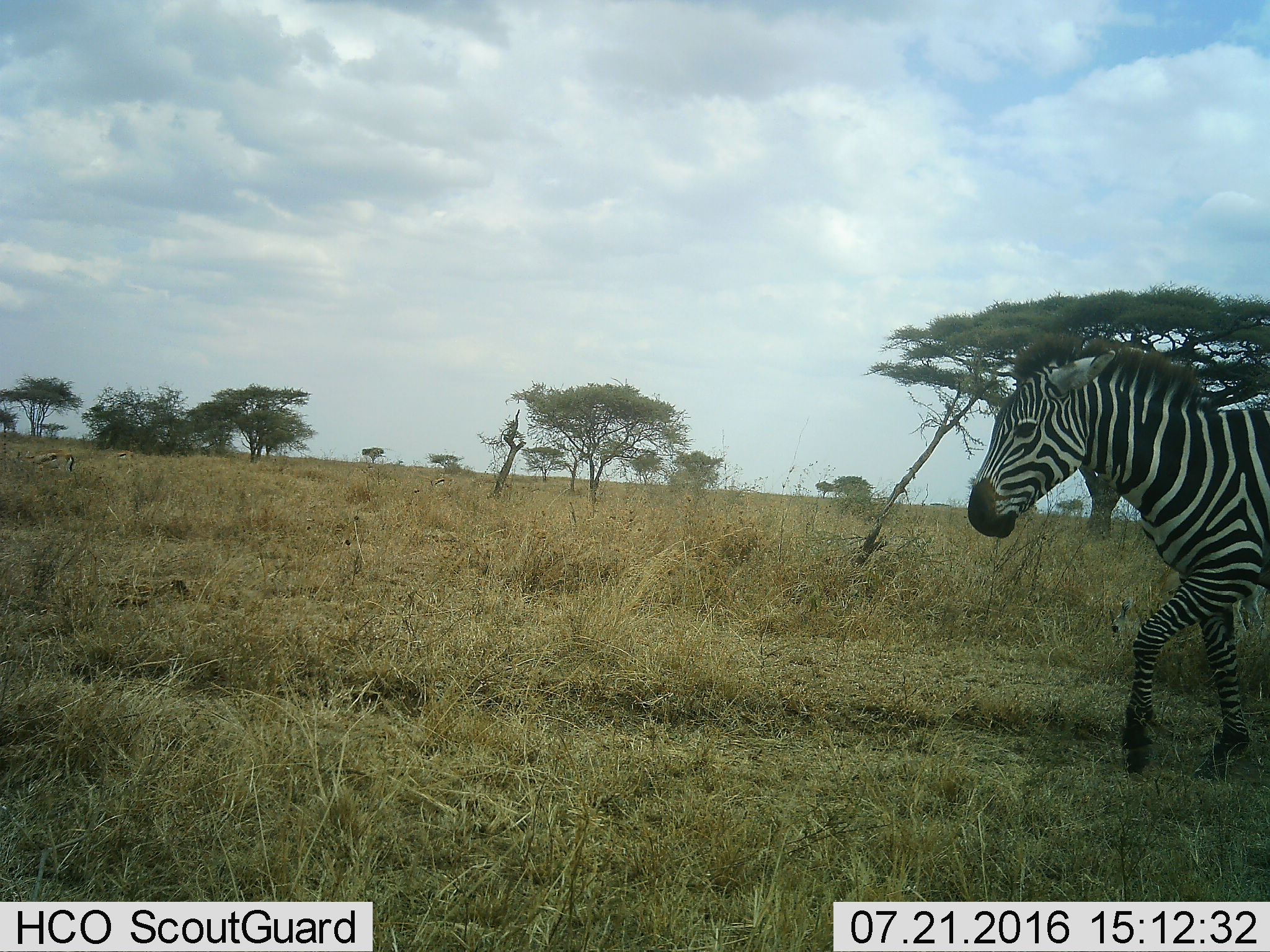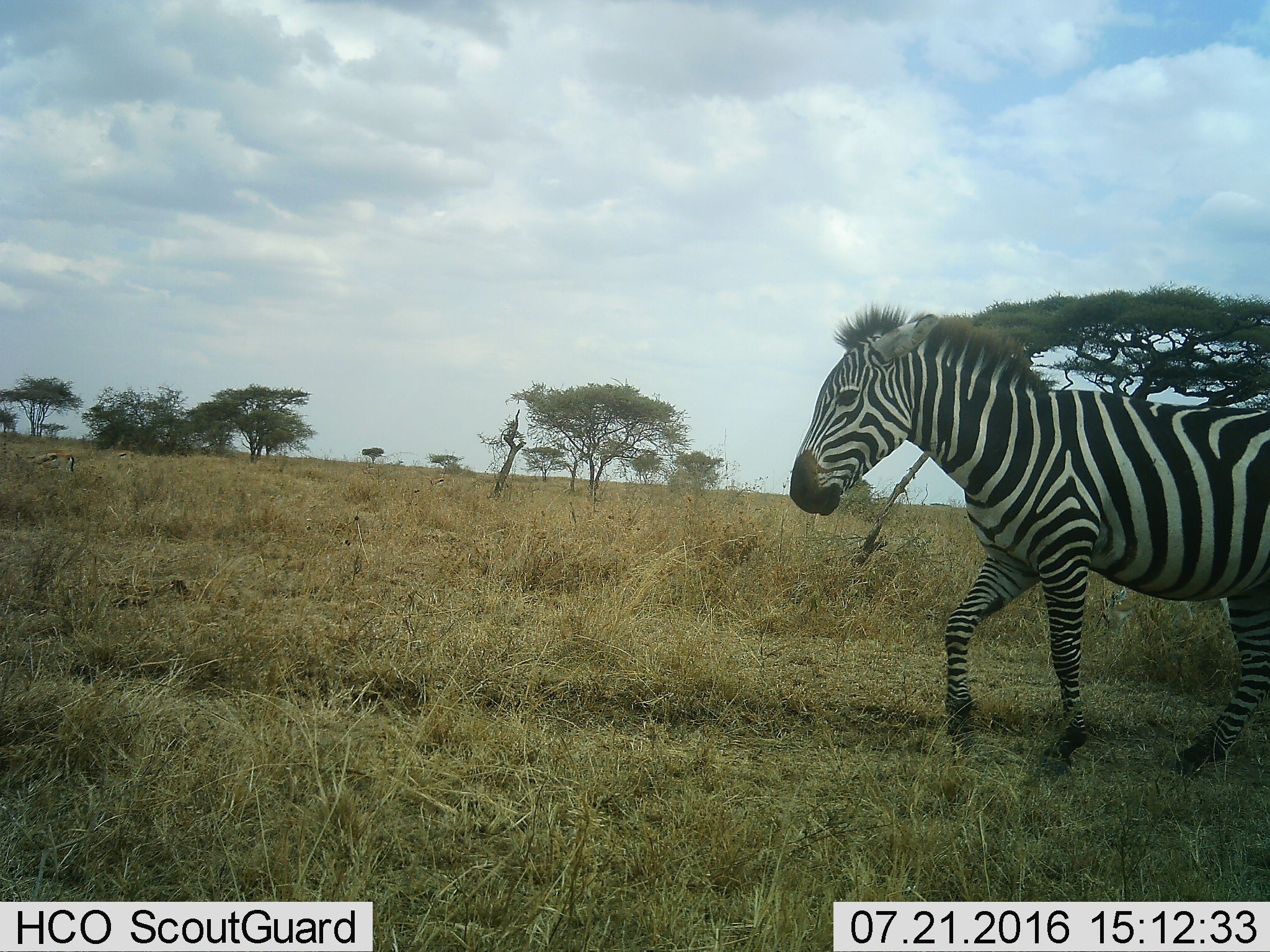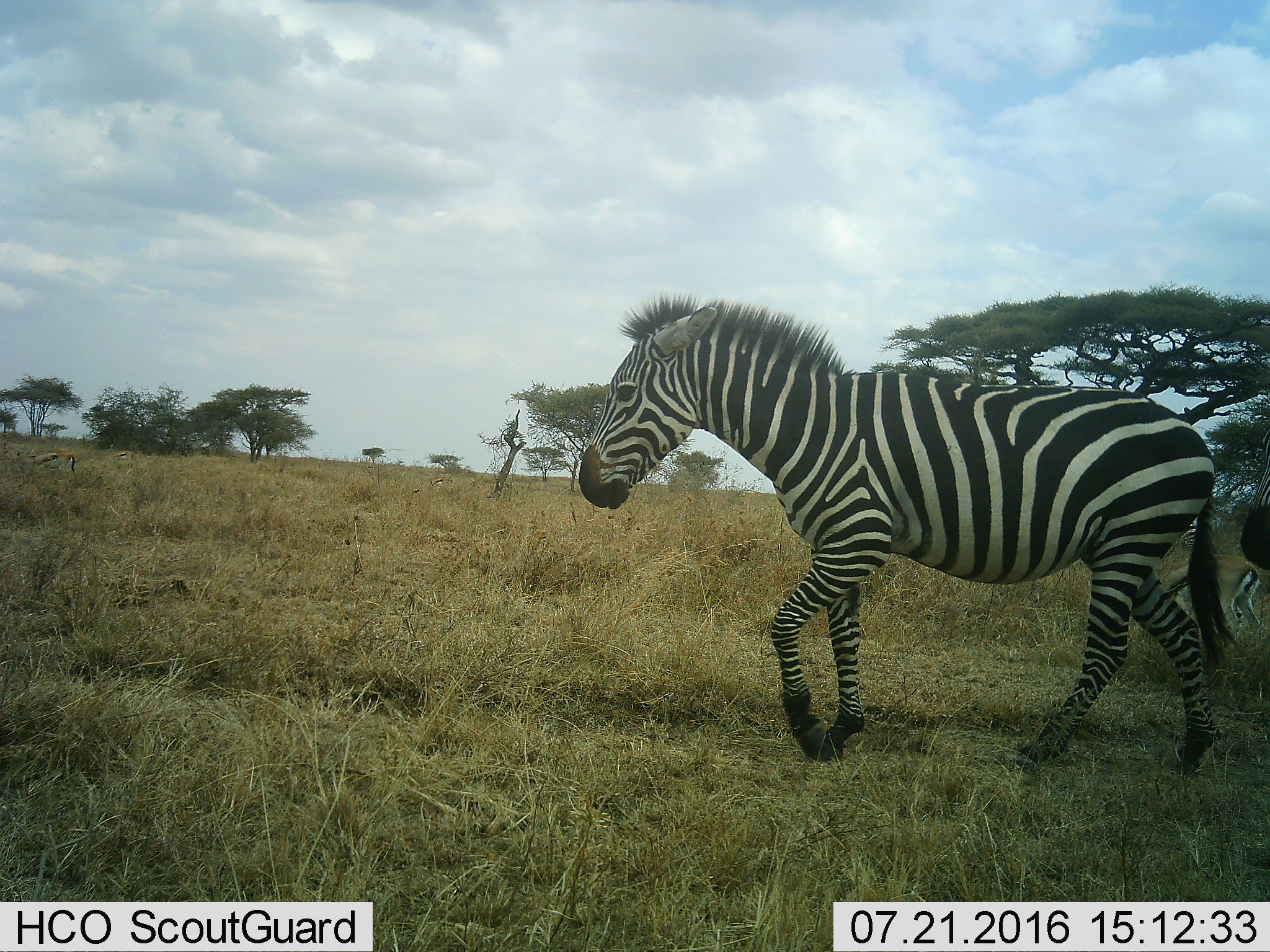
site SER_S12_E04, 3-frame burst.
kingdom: Animalia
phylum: Chordata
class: Mammalia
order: Perissodactyla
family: Equidae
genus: Equus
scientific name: Equus quagga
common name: plains zebra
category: zebraplains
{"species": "zebraplains (plains zebra) (Equus quagga)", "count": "1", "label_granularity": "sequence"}